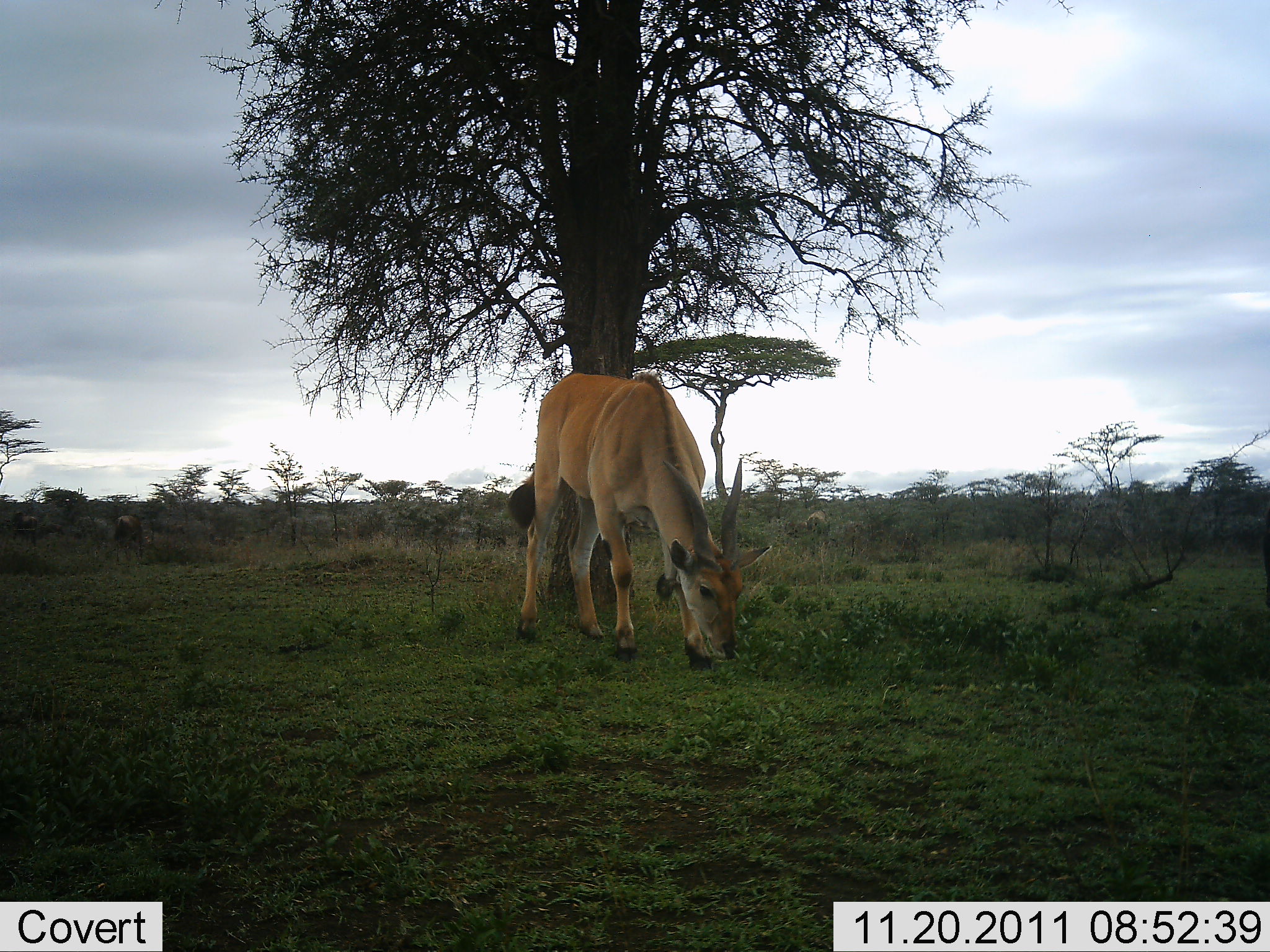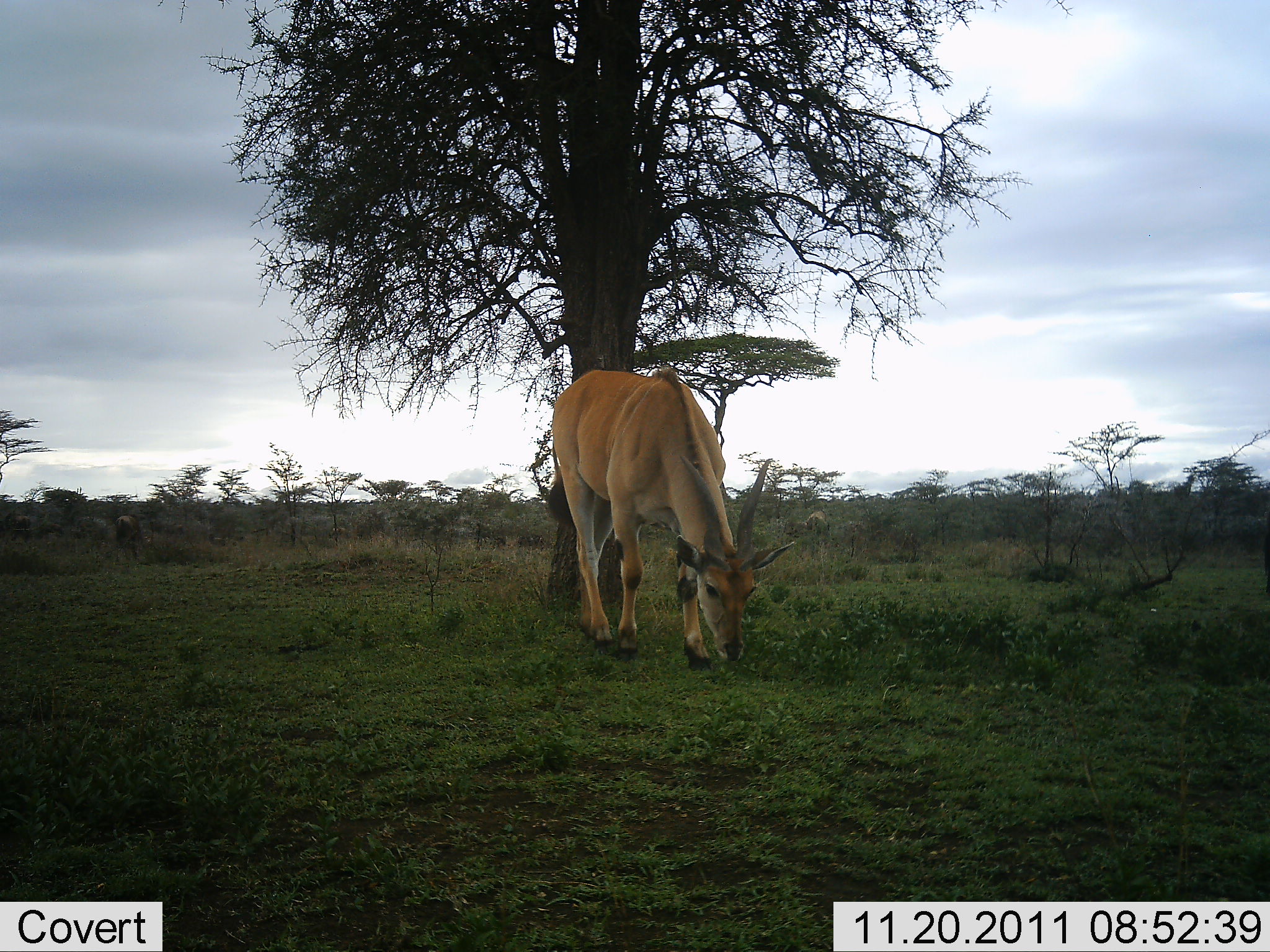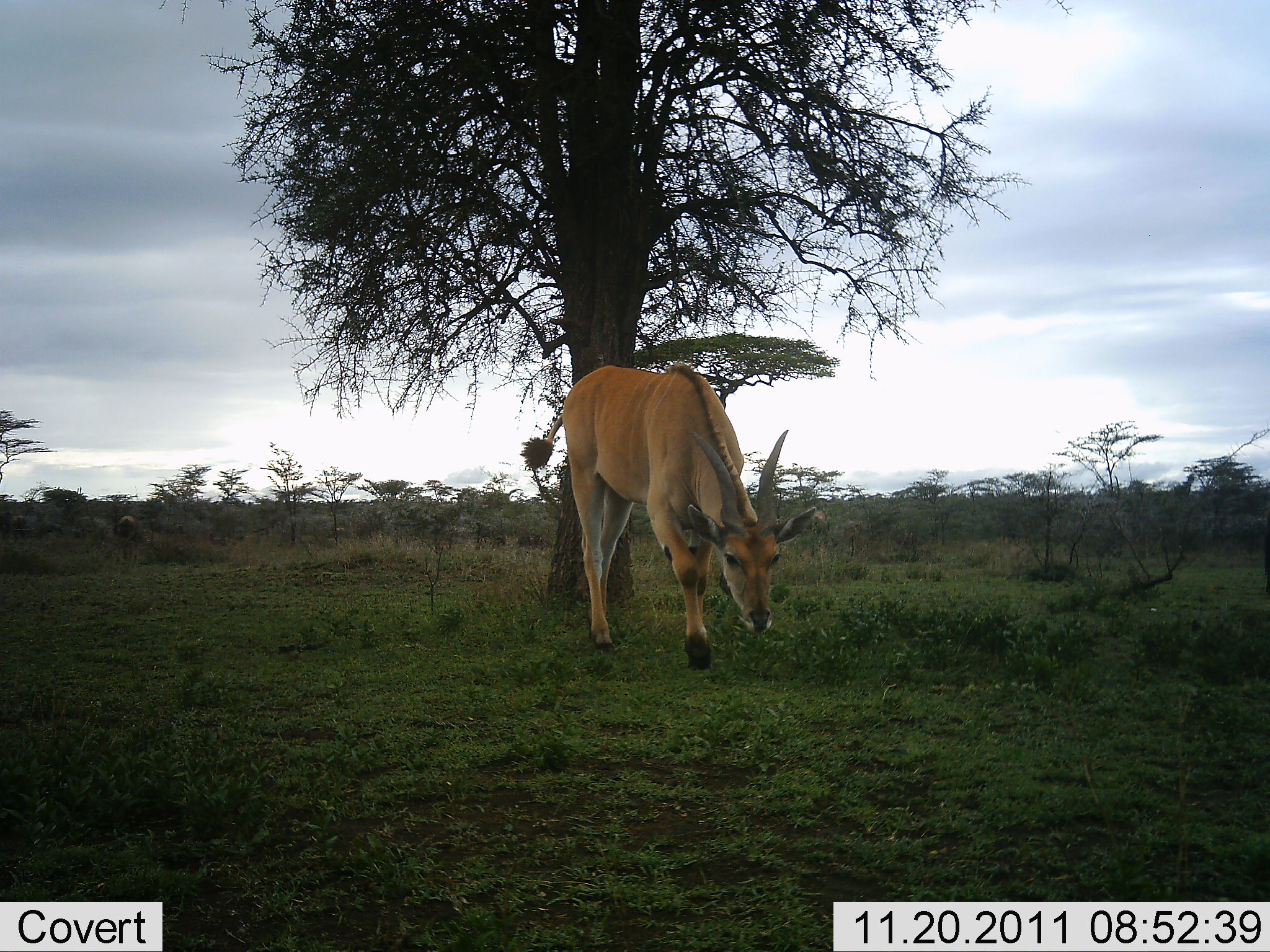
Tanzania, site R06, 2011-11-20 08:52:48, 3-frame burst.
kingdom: Animalia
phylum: Chordata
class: Mammalia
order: Artiodactyla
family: Bovidae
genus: Tragelaphus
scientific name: Tragelaphus oryx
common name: eland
Eland (Tragelaphus oryx), count 1. Behavior (volunteer vote fractions): standing 25%, resting 0%, moving 25%, interacting 0%. Young present (vote fraction): 8%. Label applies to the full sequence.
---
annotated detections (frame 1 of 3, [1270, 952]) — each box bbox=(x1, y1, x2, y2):
animal: bbox=(508, 370, 773, 671)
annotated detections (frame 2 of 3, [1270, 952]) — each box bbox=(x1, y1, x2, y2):
animal: bbox=(545, 368, 797, 672)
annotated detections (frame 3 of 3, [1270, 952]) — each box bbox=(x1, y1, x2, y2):
animal: bbox=(520, 361, 818, 673)